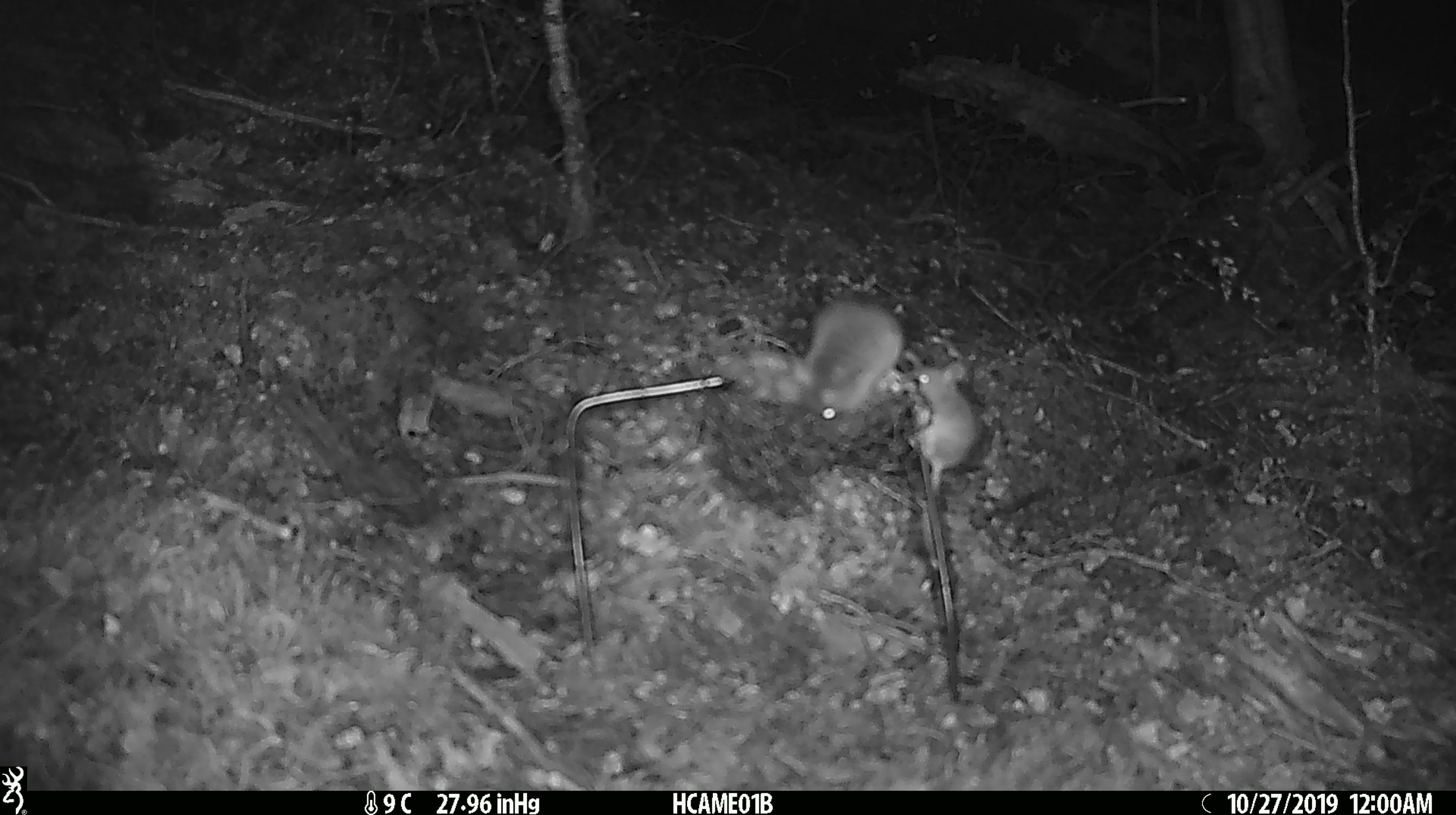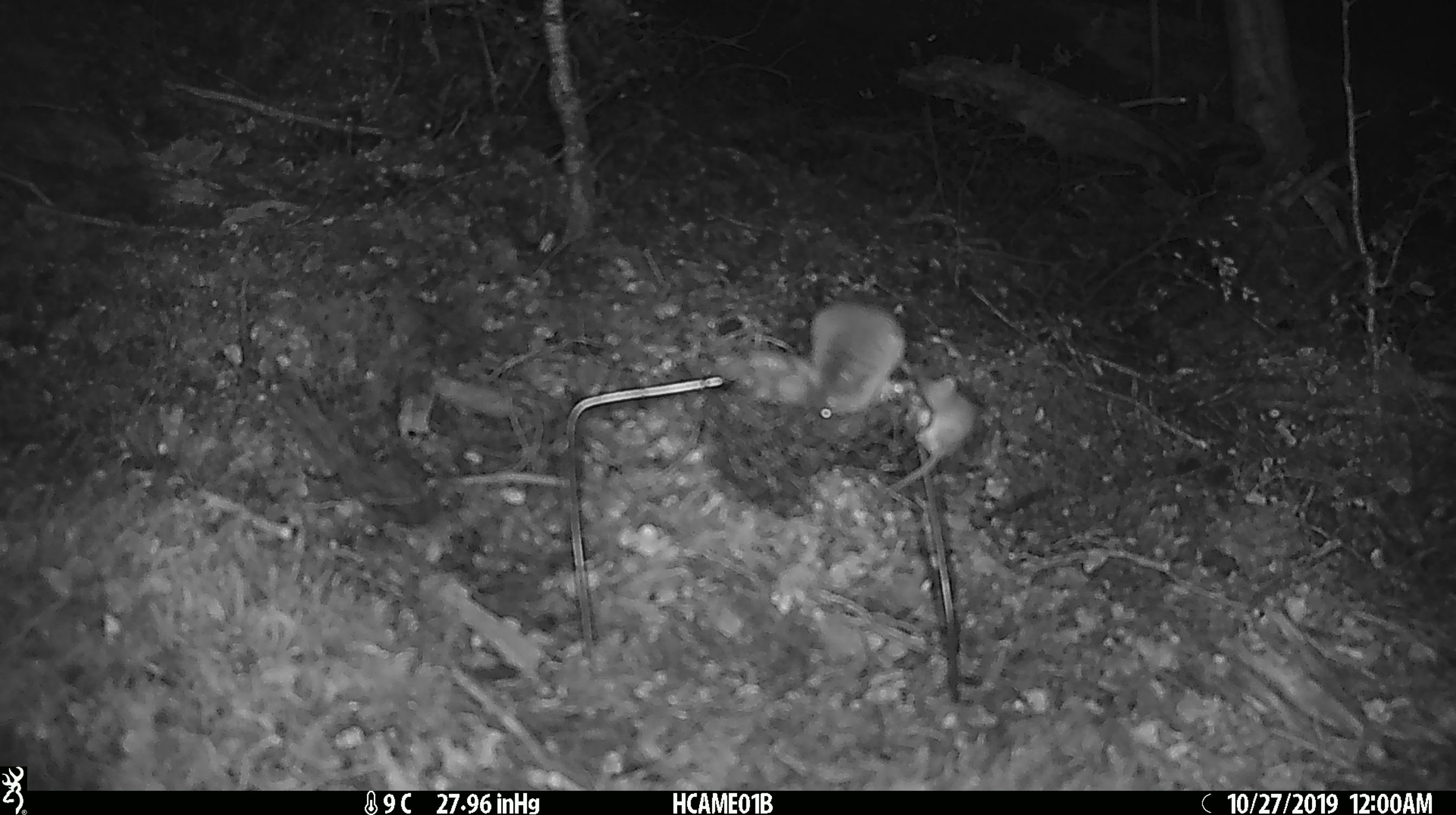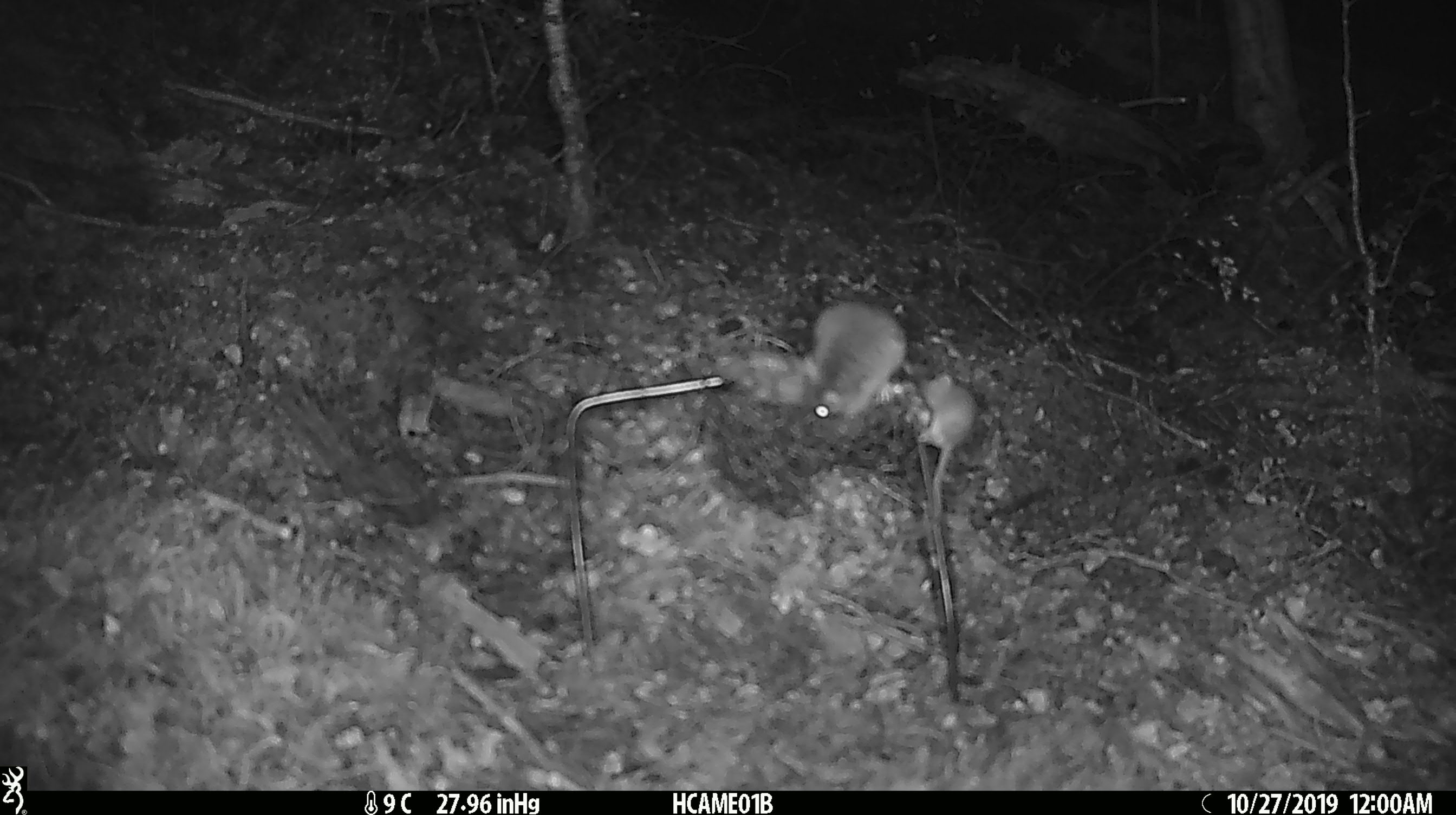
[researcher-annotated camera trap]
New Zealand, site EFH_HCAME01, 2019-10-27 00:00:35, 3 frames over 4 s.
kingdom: Animalia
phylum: Chordata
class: Mammalia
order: Rodentia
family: Muridae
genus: Mus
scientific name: Mus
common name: mouse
Mouse (Mus).